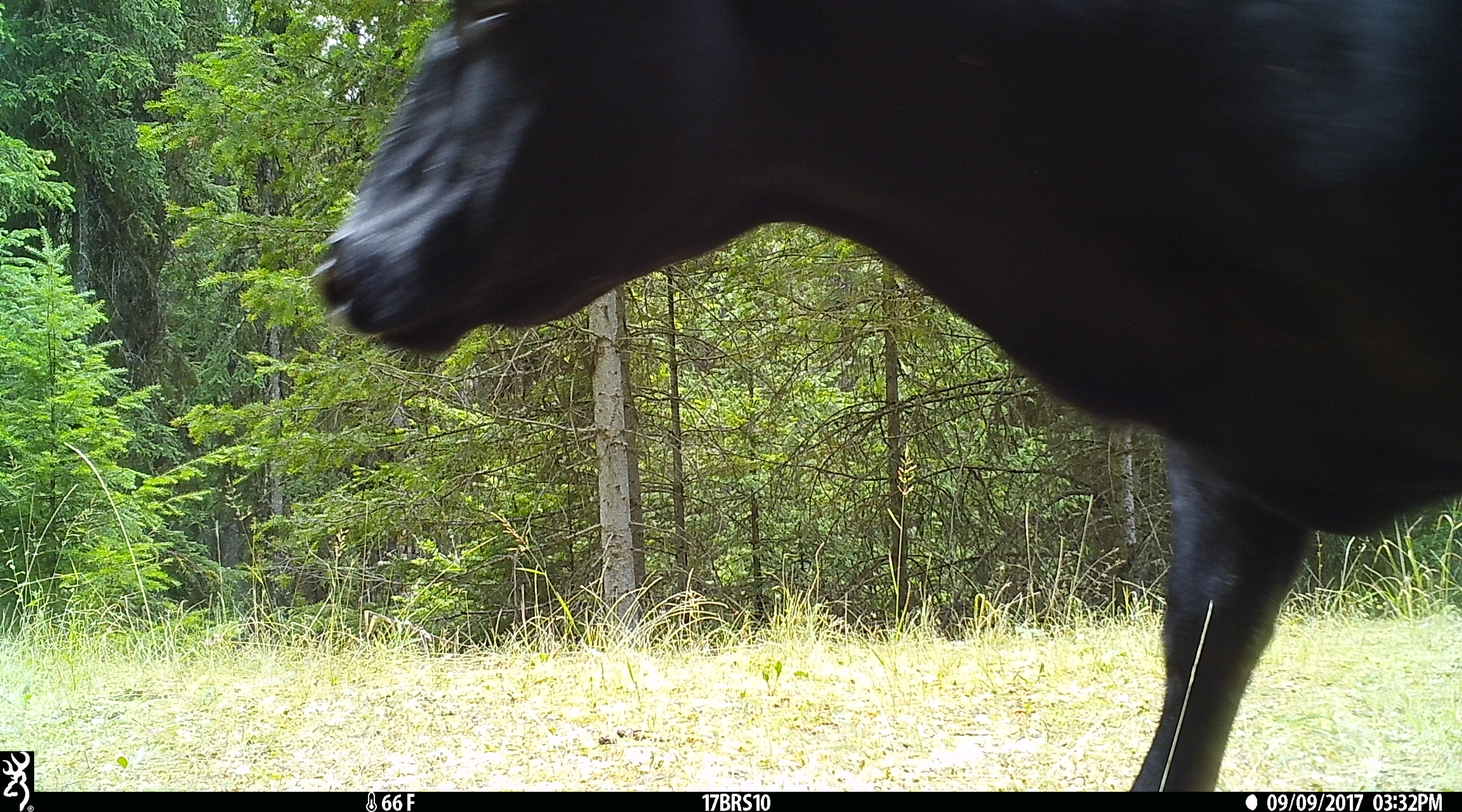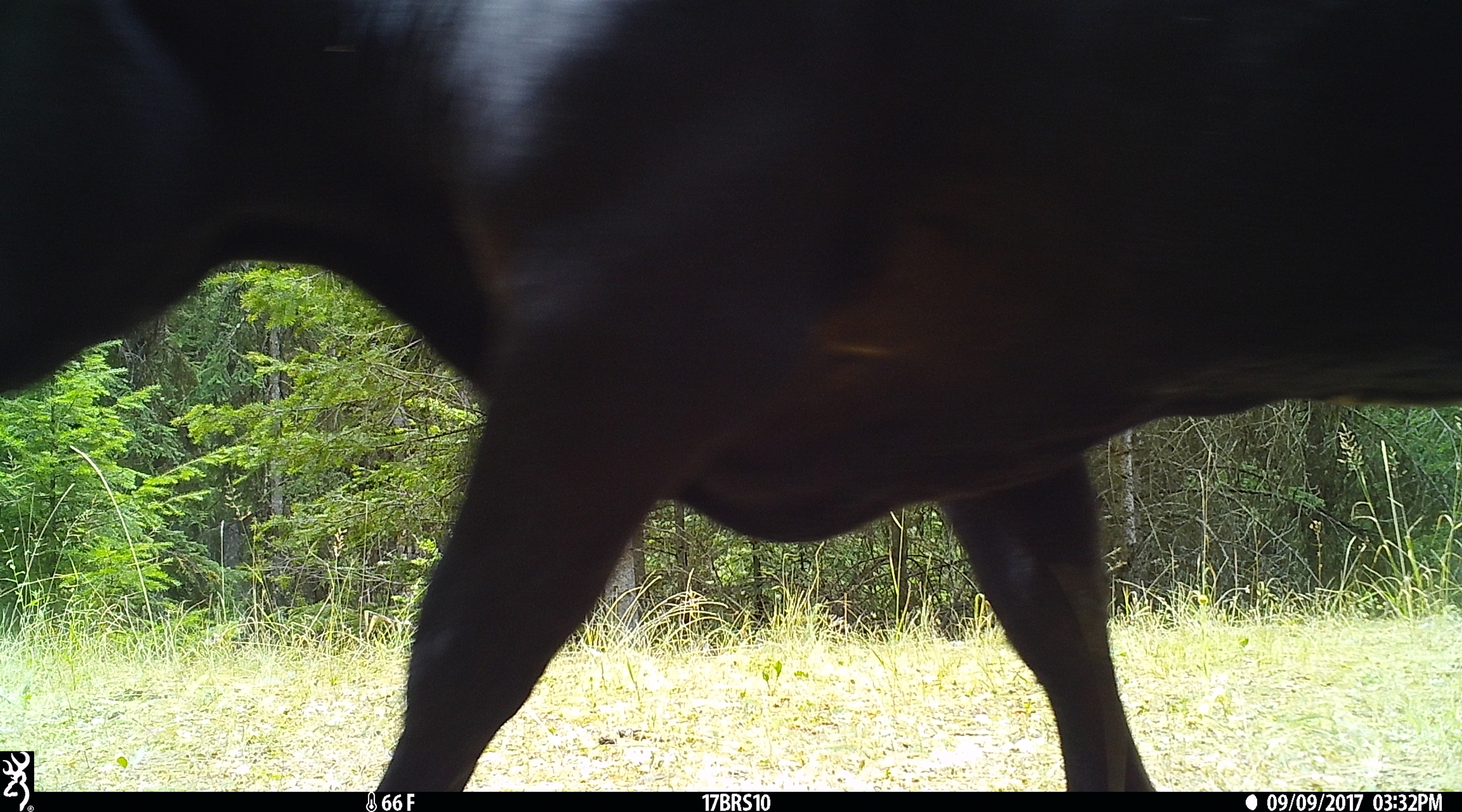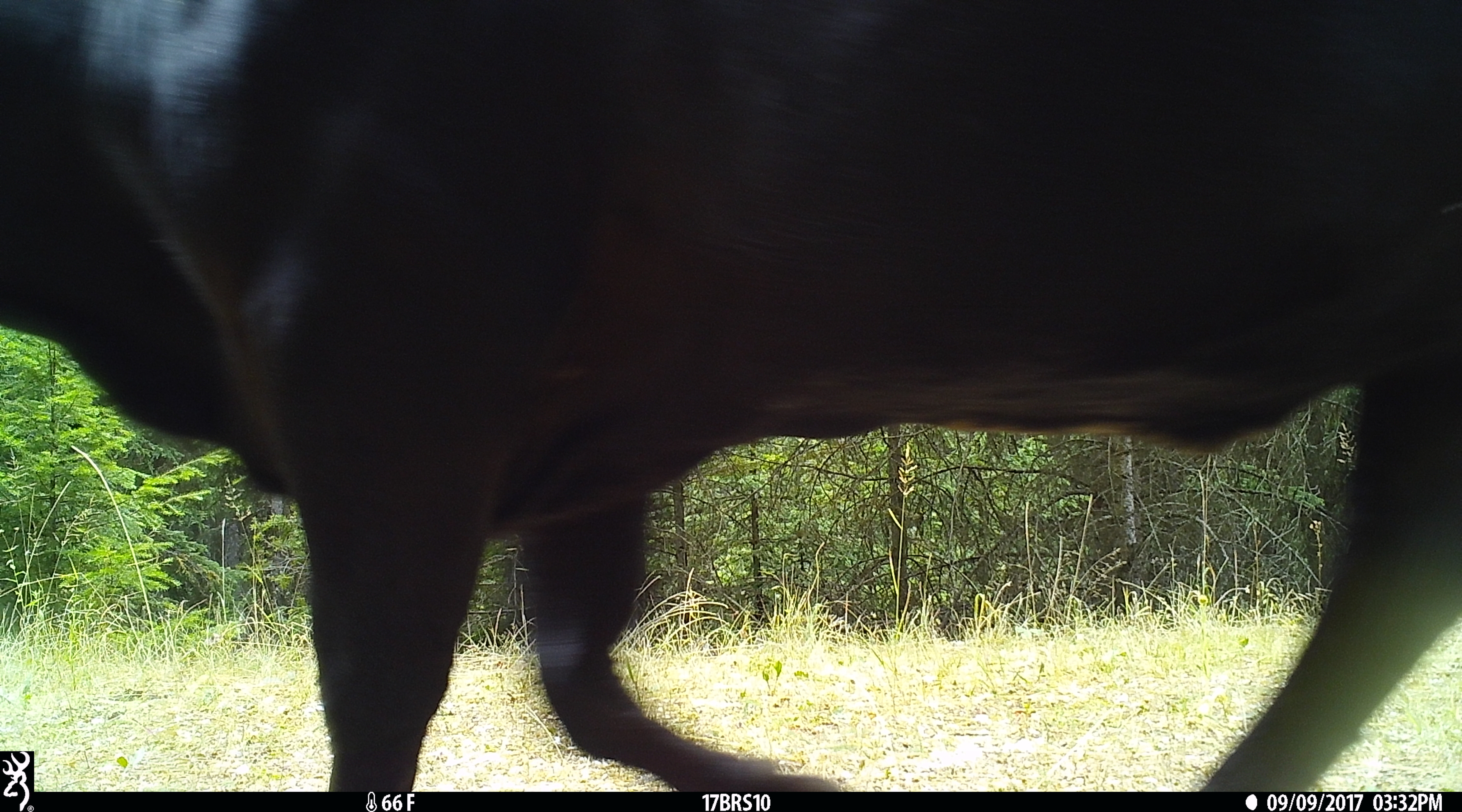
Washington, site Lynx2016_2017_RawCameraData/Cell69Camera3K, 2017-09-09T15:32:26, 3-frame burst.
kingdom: Animalia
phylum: Chordata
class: Mammalia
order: Artiodactyla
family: Bovidae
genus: Bos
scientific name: Bos taurus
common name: domestic cattle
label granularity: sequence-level